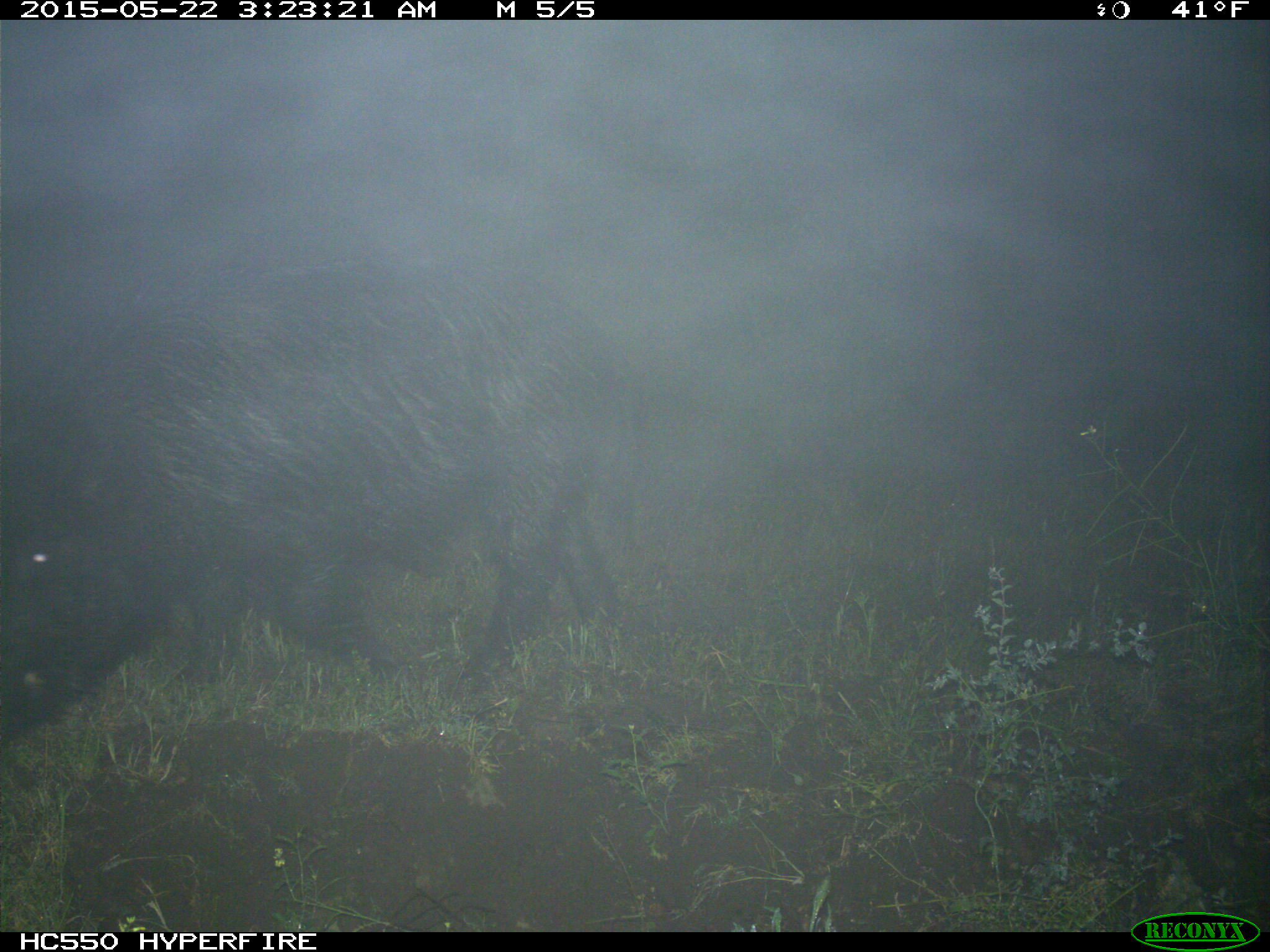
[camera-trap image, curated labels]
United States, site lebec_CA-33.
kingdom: Animalia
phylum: Chordata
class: Mammalia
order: Artiodactyla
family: Suidae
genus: Sus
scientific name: Sus scrofa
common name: wild boar